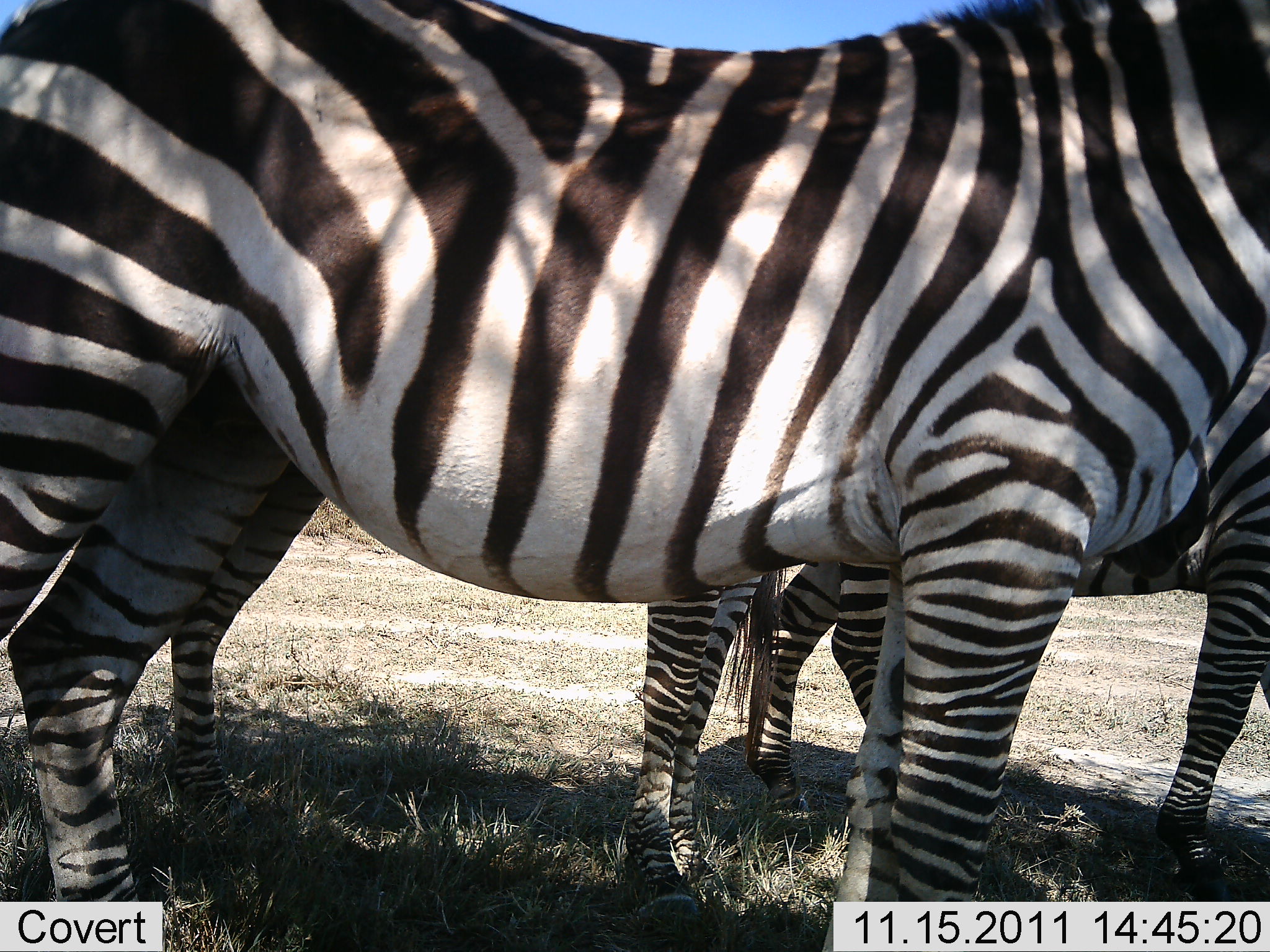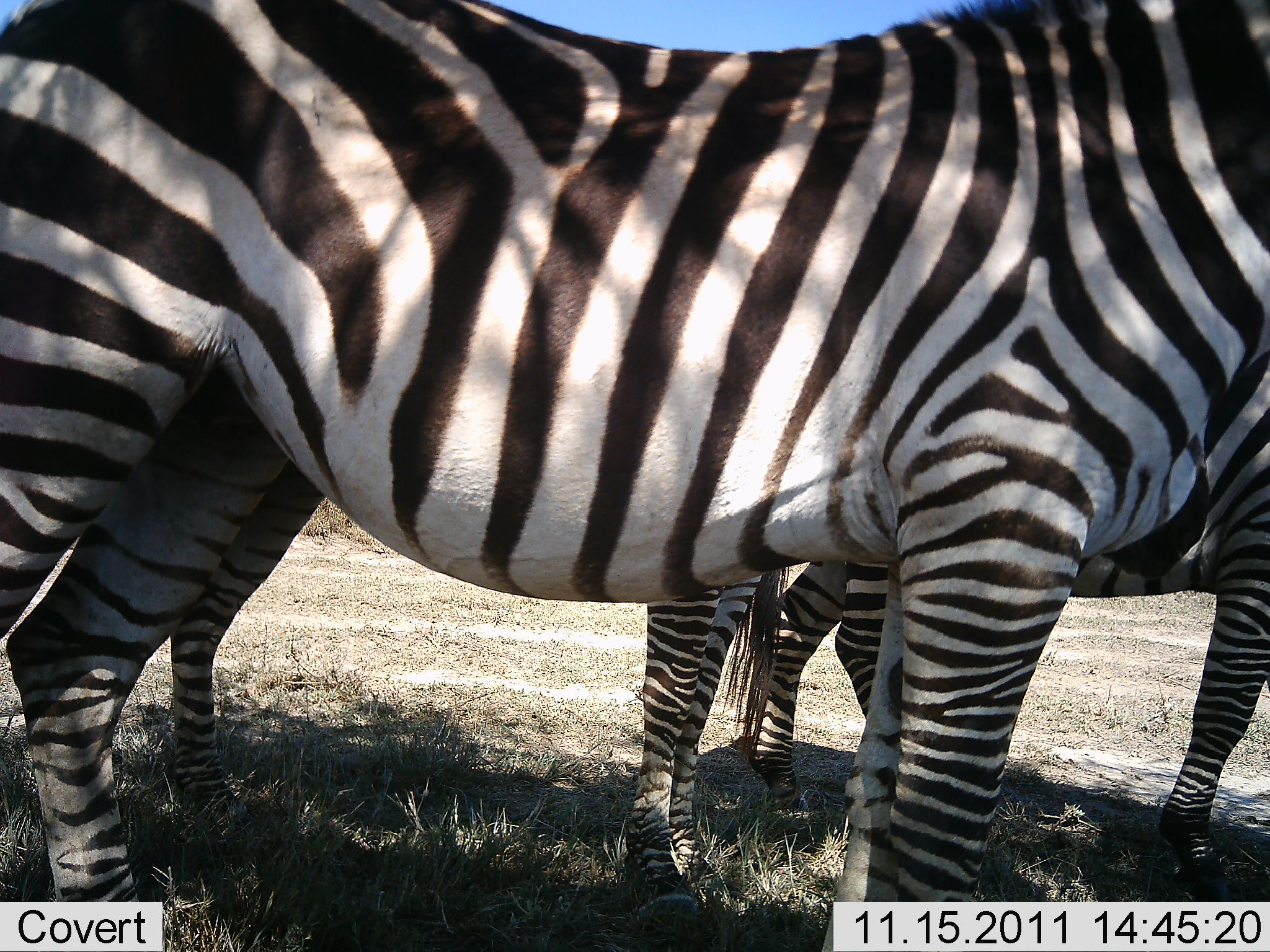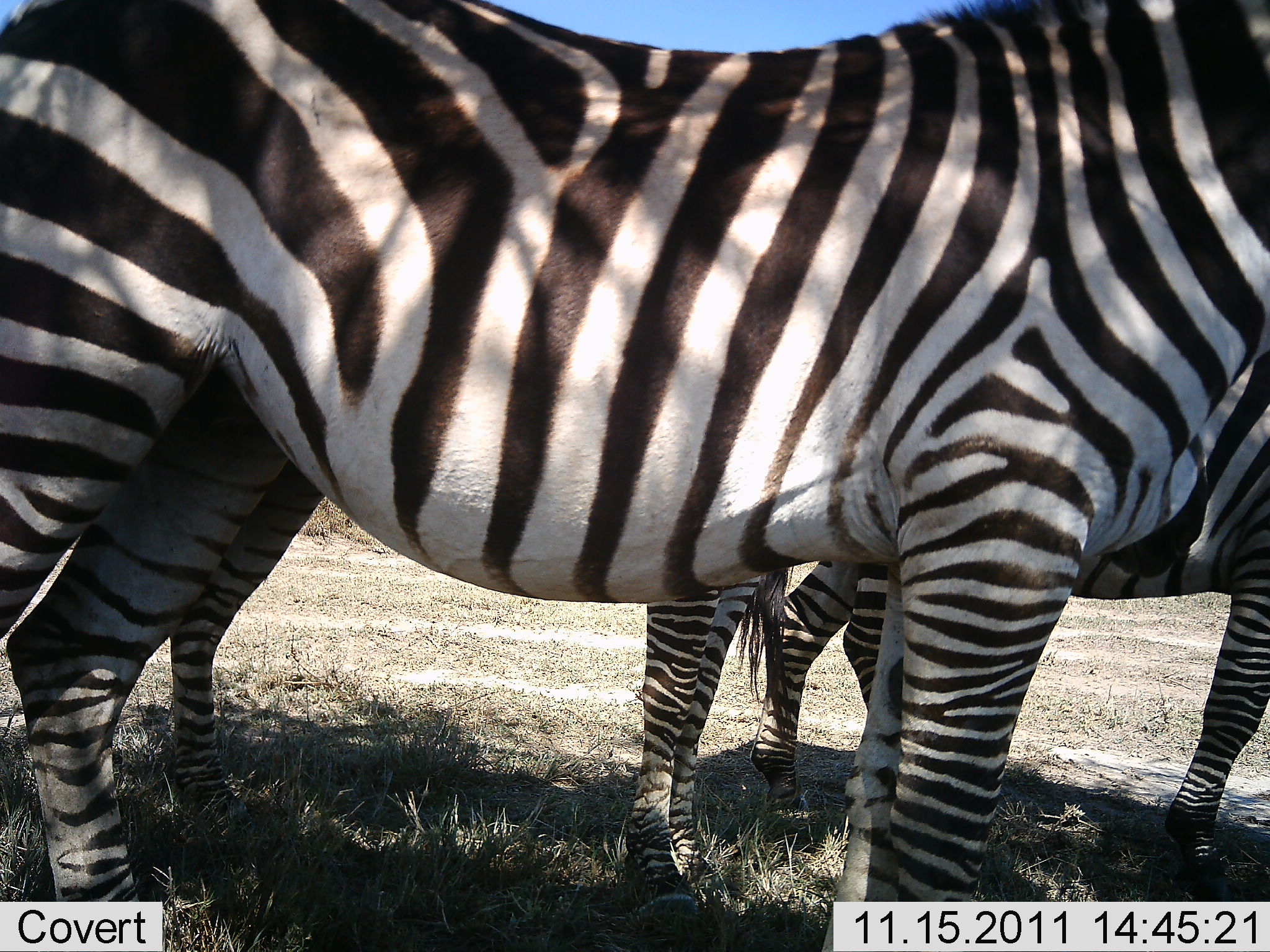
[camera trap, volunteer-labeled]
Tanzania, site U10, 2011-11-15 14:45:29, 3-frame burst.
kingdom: Animalia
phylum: Chordata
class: Mammalia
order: Perissodactyla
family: Equidae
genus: Equus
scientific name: Equus quagga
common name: plains zebra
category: zebra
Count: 3.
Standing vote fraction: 100%.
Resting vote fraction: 0%.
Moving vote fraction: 0%.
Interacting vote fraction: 0%.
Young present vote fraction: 0%.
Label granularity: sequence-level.